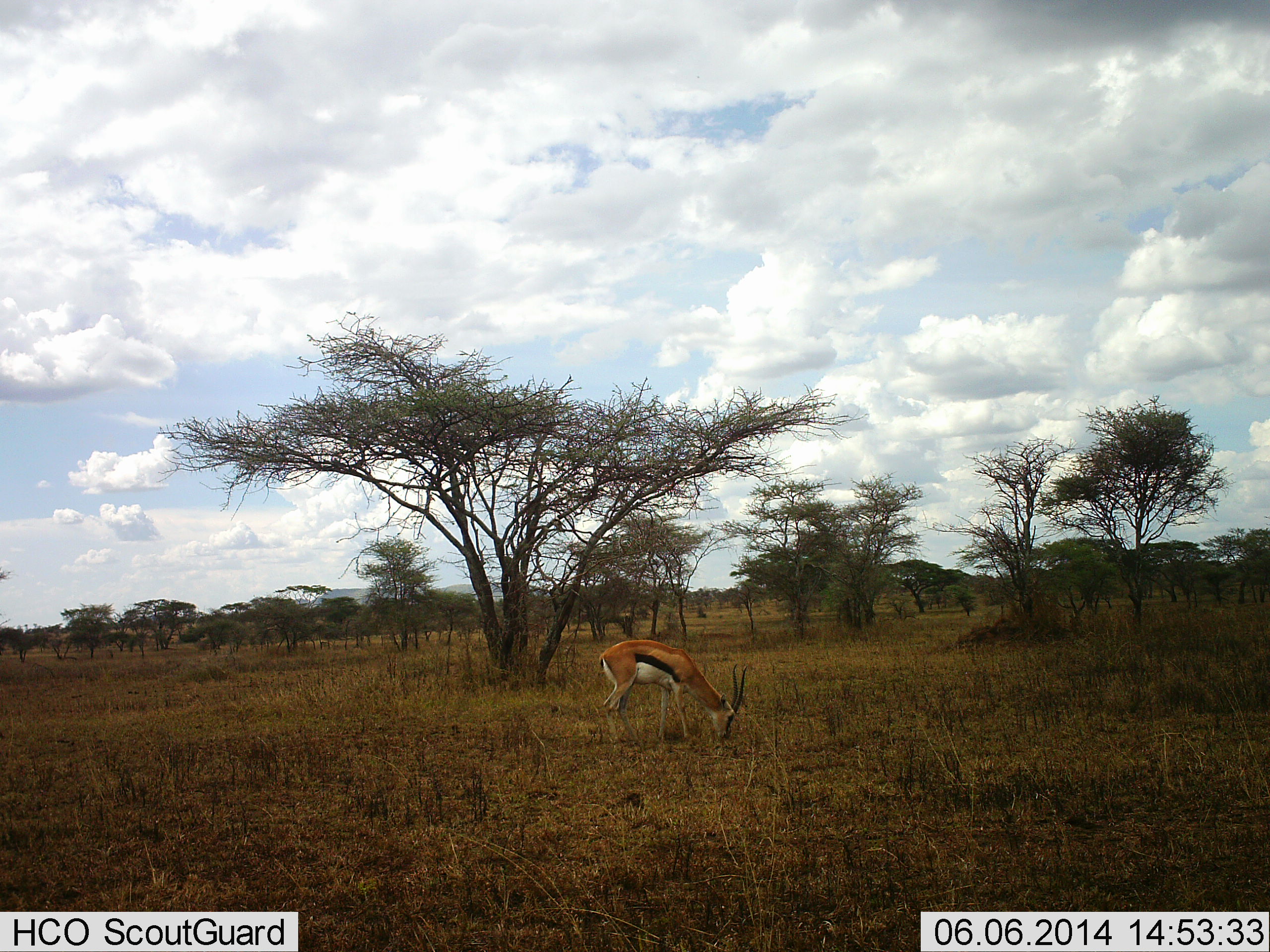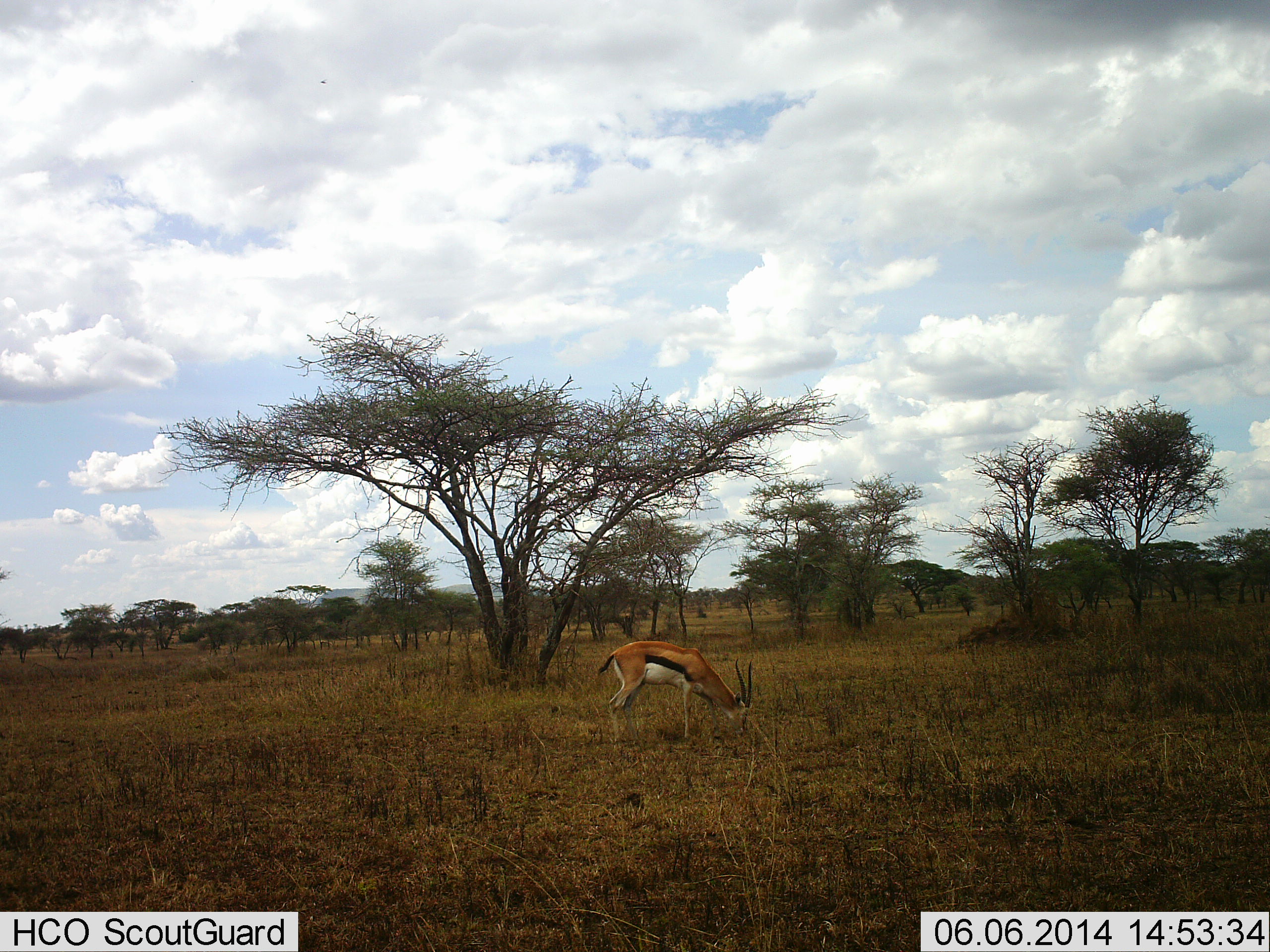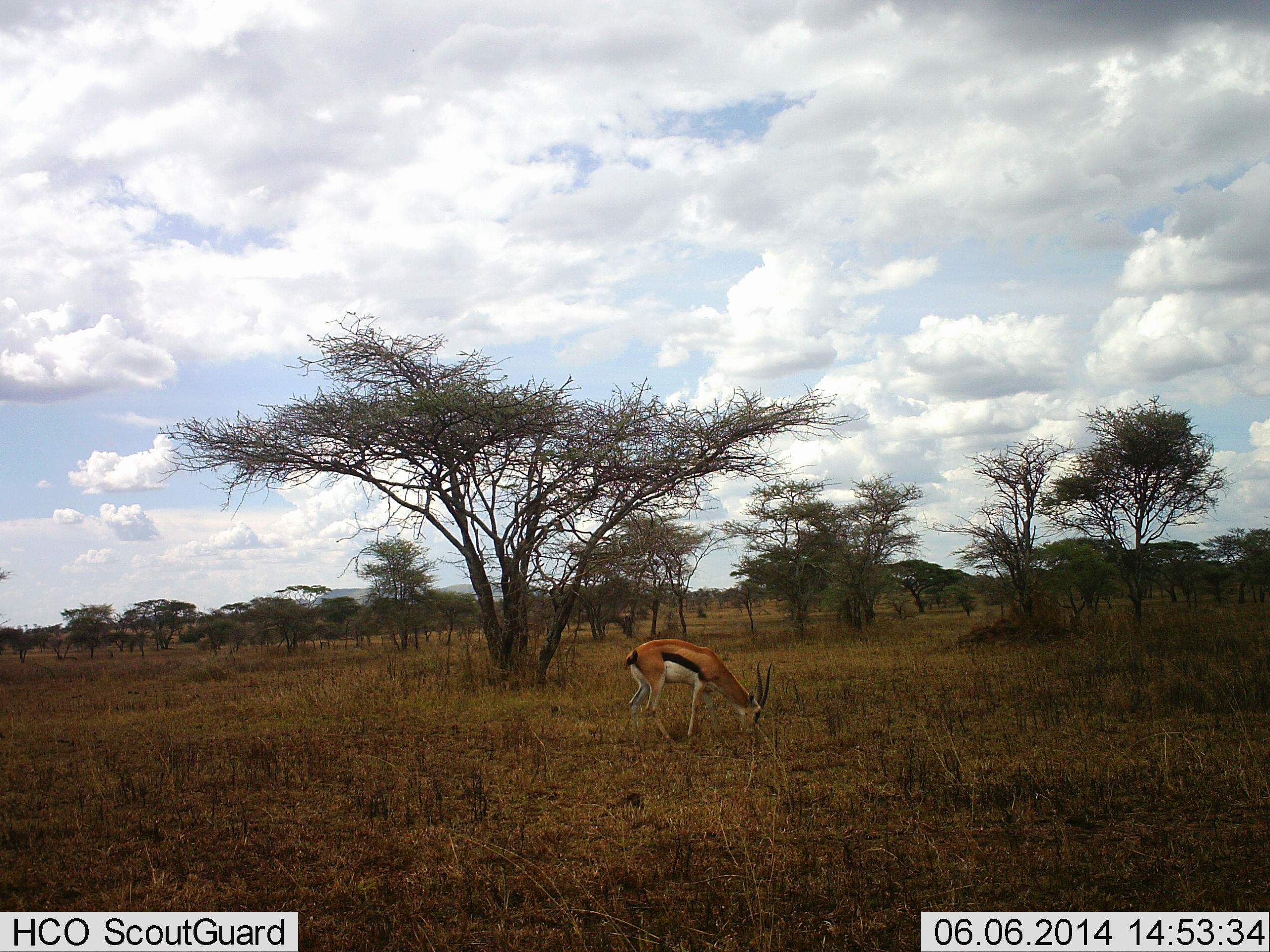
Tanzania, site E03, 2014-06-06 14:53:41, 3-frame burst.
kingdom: Animalia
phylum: Chordata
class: Mammalia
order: Artiodactyla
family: Bovidae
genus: Eudorcas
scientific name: Eudorcas thomsonii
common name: thomson's gazelle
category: gazellethomsons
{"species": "gazellethomsons (thomson's gazelle) (Eudorcas thomsonii)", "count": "1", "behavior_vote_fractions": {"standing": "20%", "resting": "0%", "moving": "10%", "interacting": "0%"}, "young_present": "0%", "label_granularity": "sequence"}